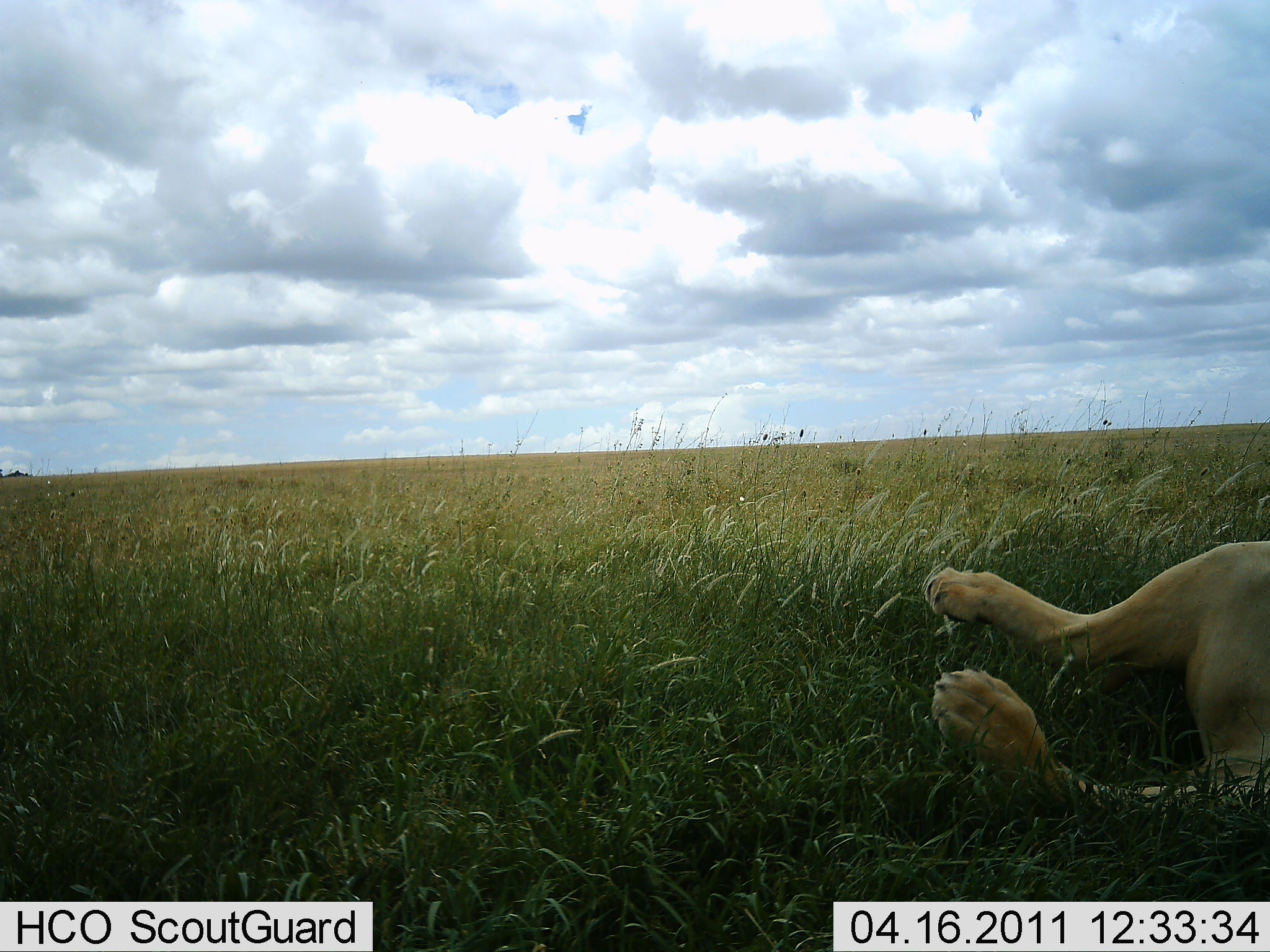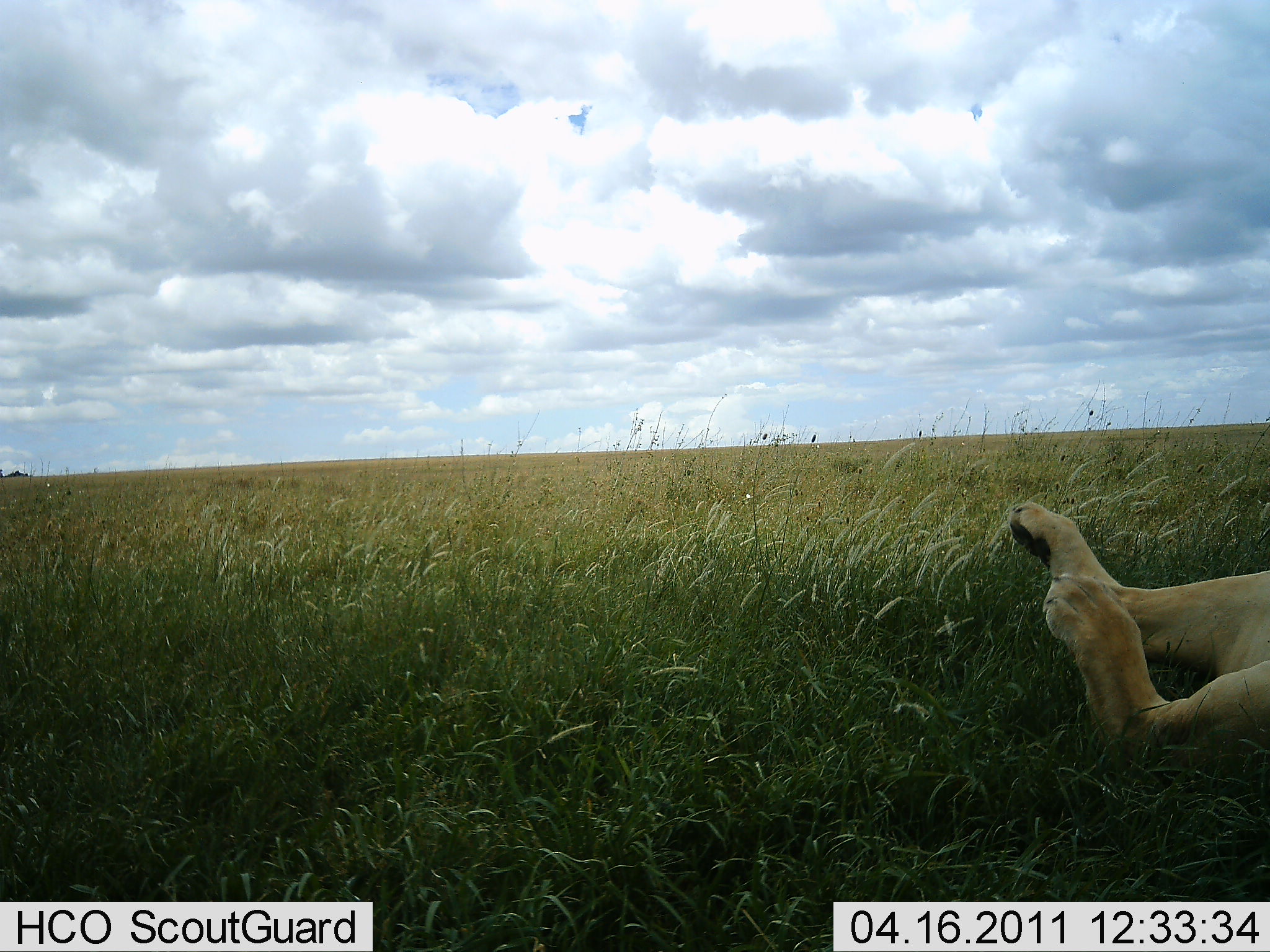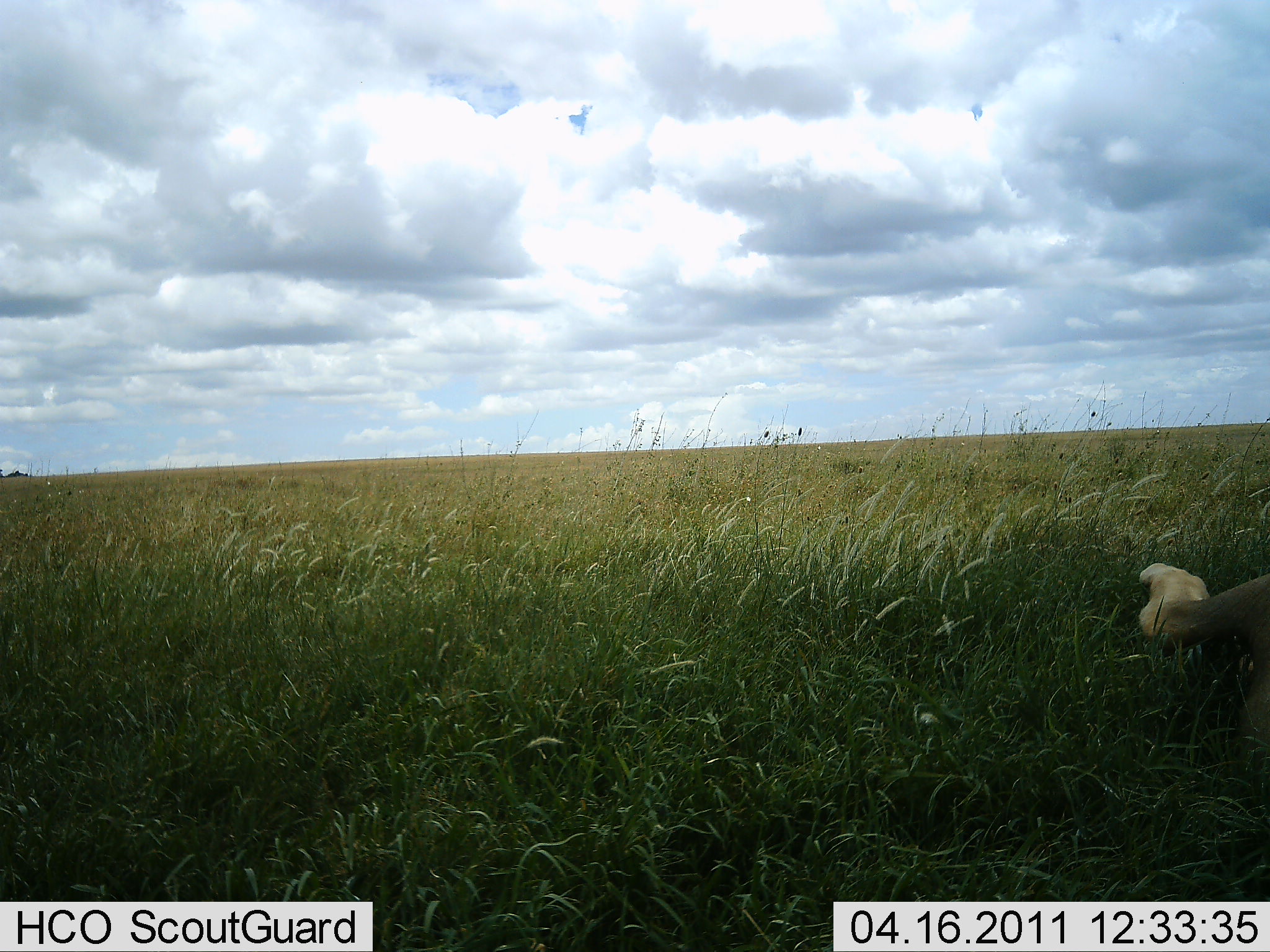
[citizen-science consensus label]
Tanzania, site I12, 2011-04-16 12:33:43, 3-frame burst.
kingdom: Animalia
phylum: Chordata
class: Mammalia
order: Carnivora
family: Felidae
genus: Panthera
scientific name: Panthera leo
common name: lion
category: lionfemale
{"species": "lionfemale (lion) (Panthera leo)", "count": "1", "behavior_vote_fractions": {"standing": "0%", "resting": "82%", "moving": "18%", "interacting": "9%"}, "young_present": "0%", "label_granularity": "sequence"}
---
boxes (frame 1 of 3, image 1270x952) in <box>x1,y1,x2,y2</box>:
animal: <box>924,539,1270,812</box>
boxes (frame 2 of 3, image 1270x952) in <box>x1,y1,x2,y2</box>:
animal: <box>1007,501,1270,812</box>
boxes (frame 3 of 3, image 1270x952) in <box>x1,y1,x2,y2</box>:
animal: <box>1137,562,1270,745</box>